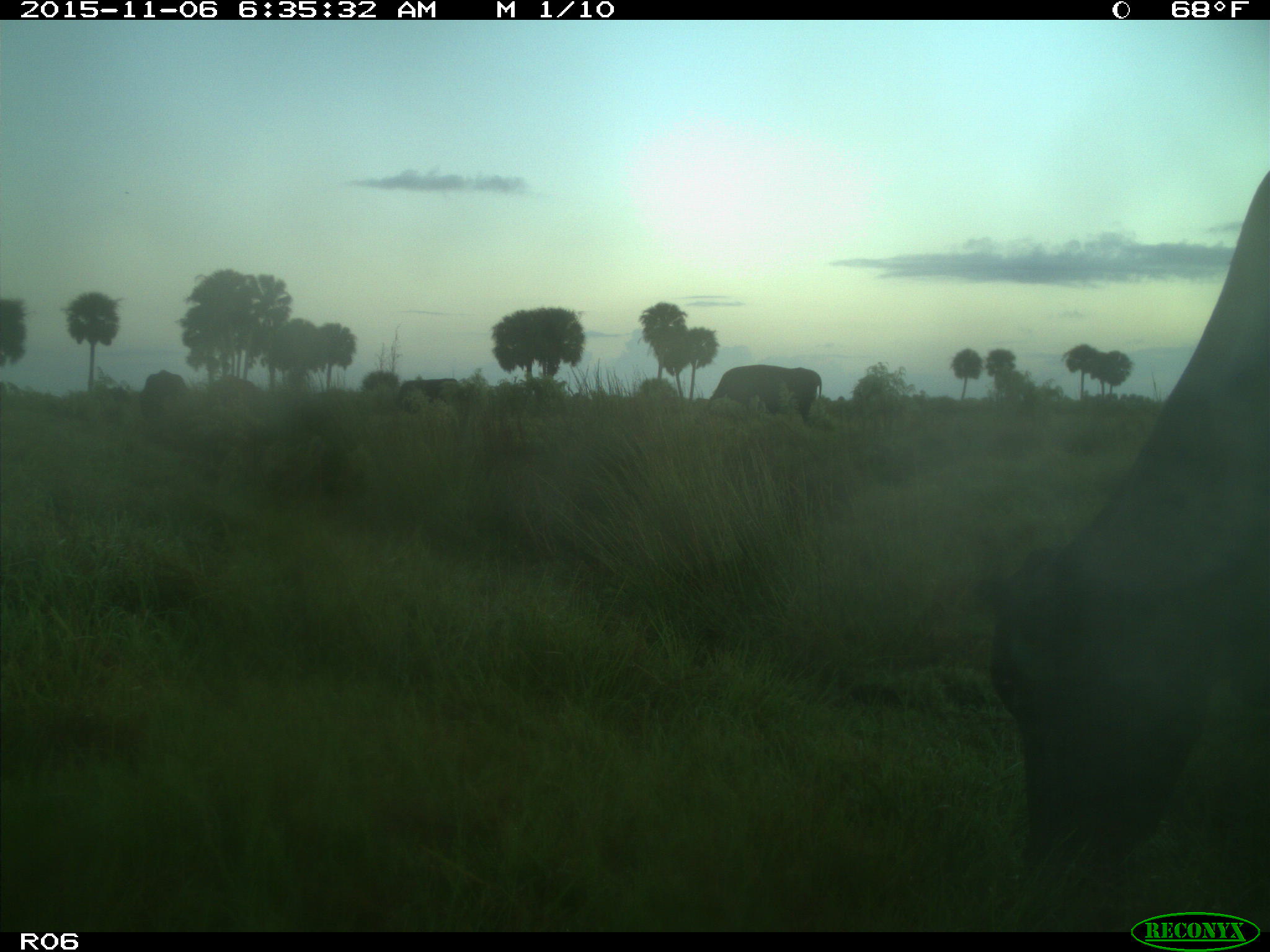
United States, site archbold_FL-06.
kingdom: Animalia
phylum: Chordata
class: Mammalia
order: Artiodactyla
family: Bovidae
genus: Bos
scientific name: Bos taurus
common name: domestic cow